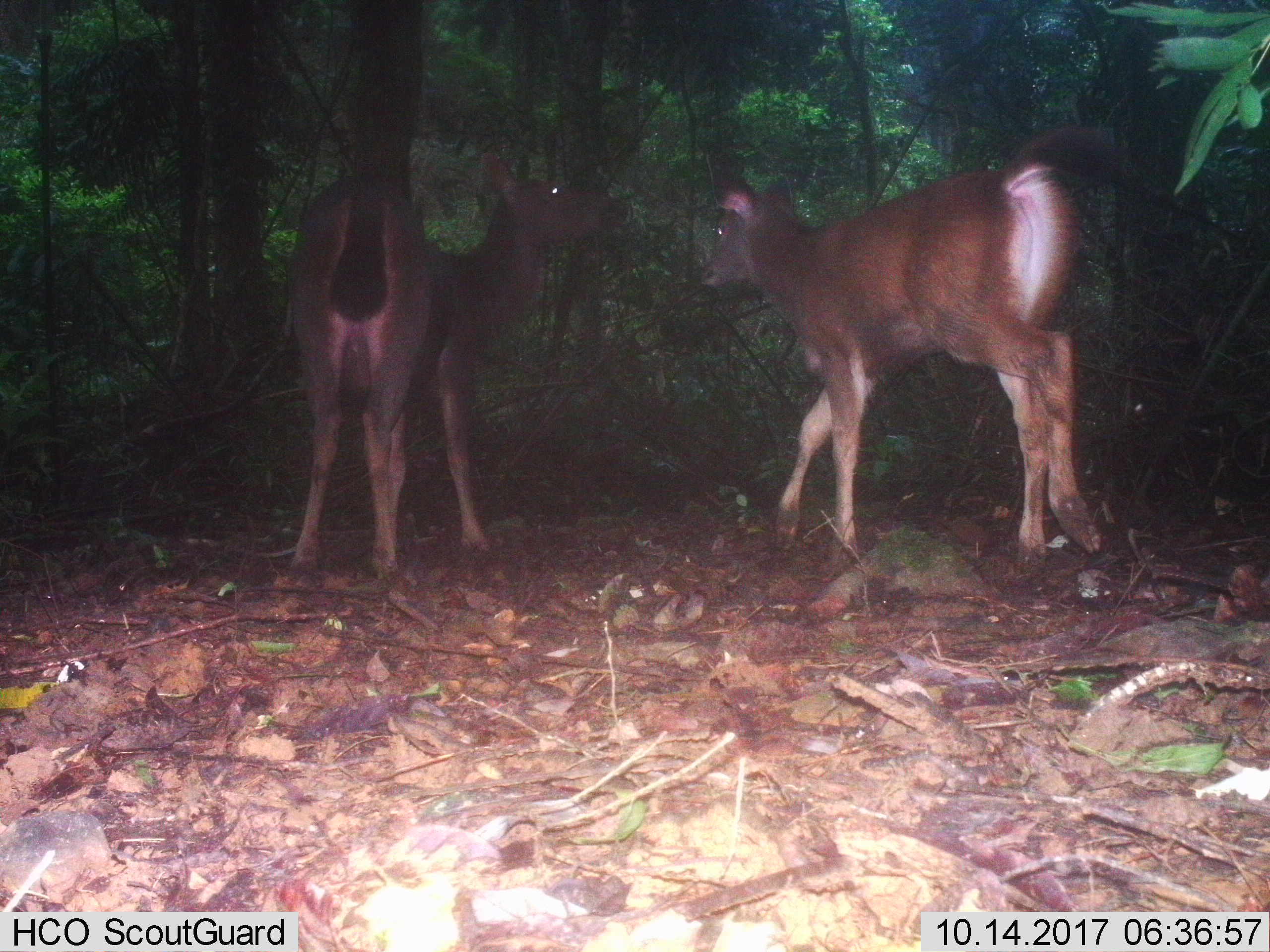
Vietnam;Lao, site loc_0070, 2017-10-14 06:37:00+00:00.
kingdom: Animalia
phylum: Chordata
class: Mammalia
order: Artiodactyla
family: Cervidae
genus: Rusa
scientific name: Rusa unicolor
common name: sambar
Sambar (Rusa unicolor). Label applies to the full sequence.